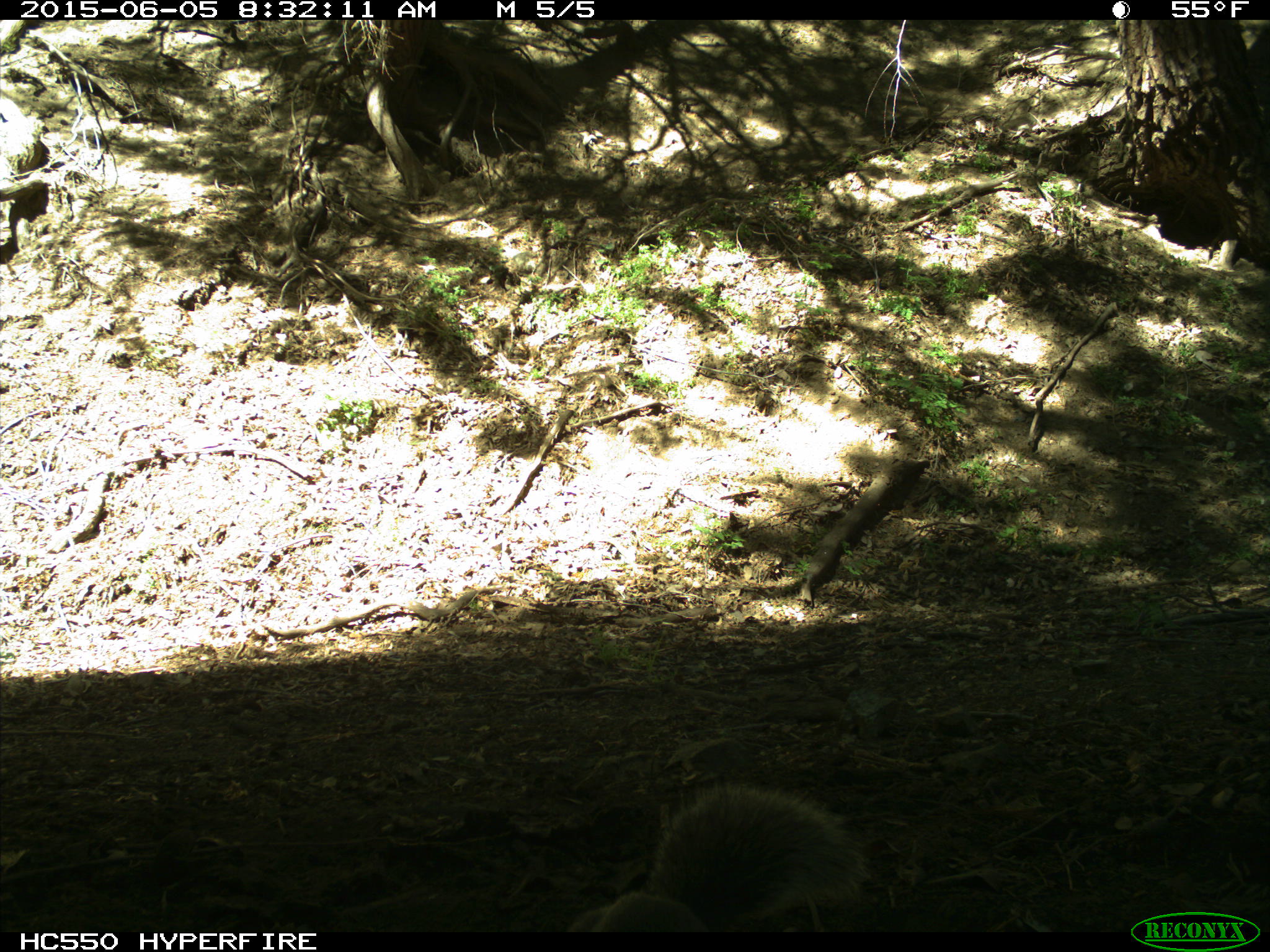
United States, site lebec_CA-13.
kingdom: Animalia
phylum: Chordata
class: Mammalia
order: Rodentia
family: Sciuridae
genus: Sciurus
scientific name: Sciurus carolinensis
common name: eastern gray squirrel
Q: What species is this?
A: Sciurus carolinensis (eastern gray squirrel).